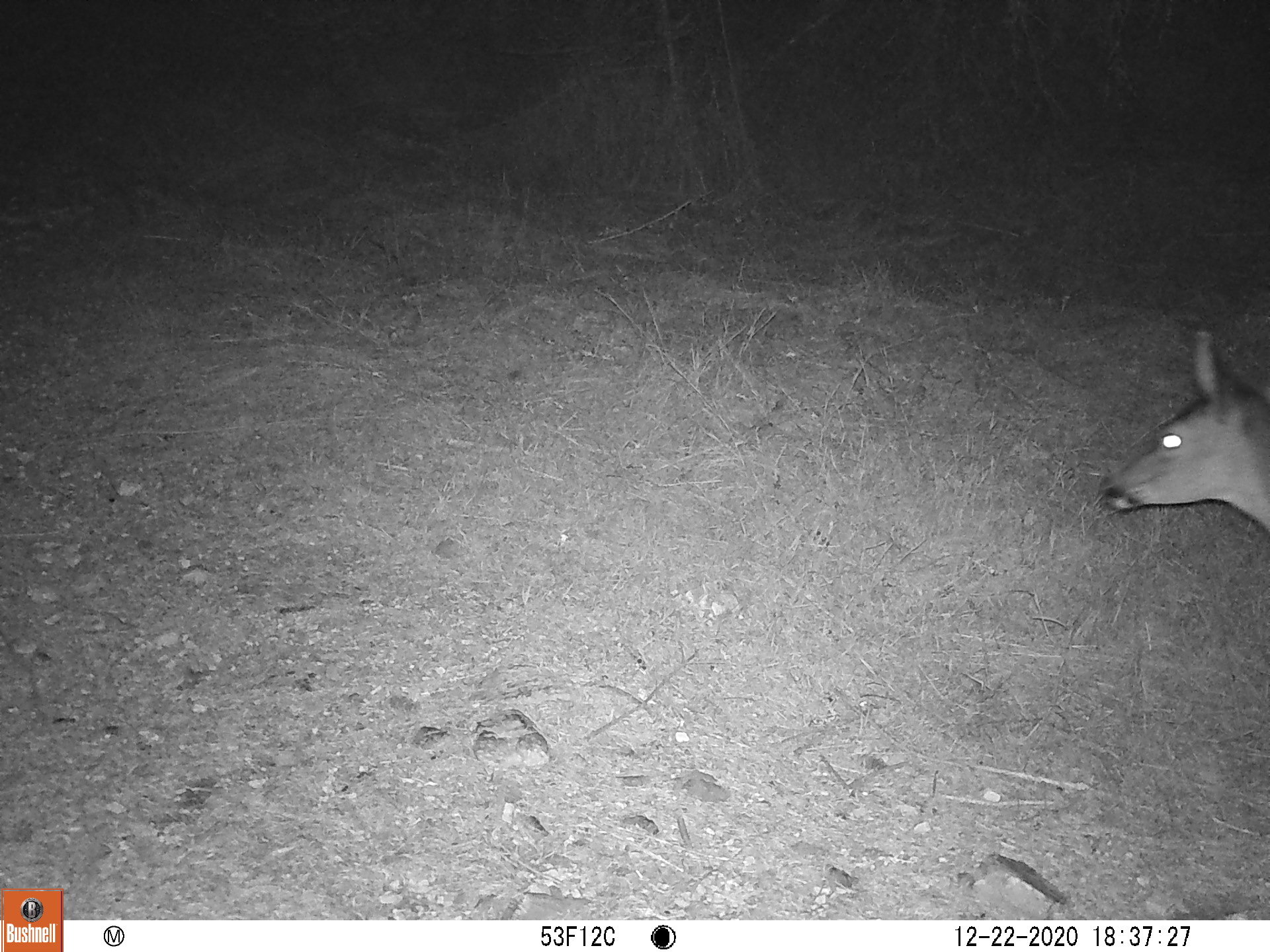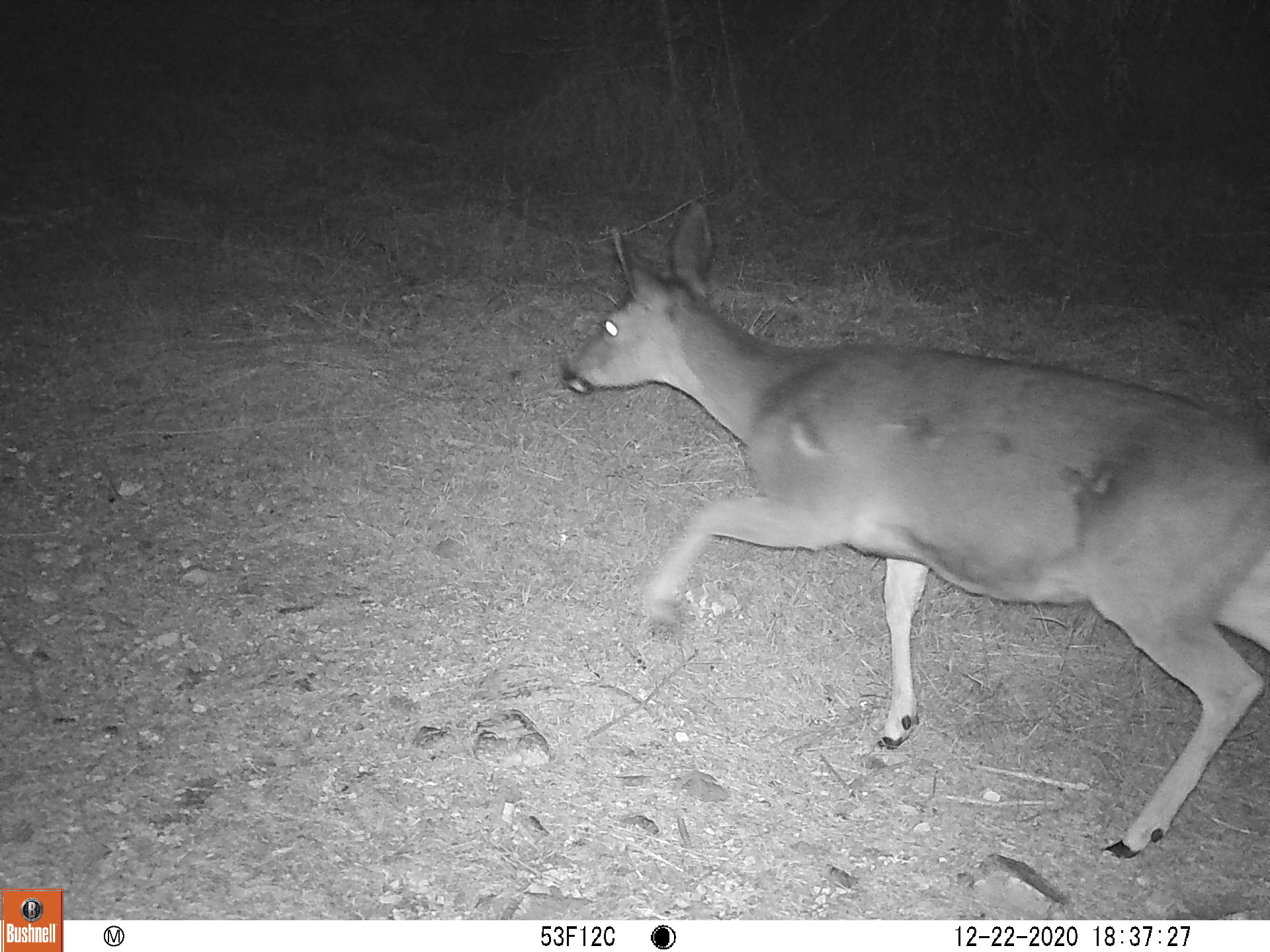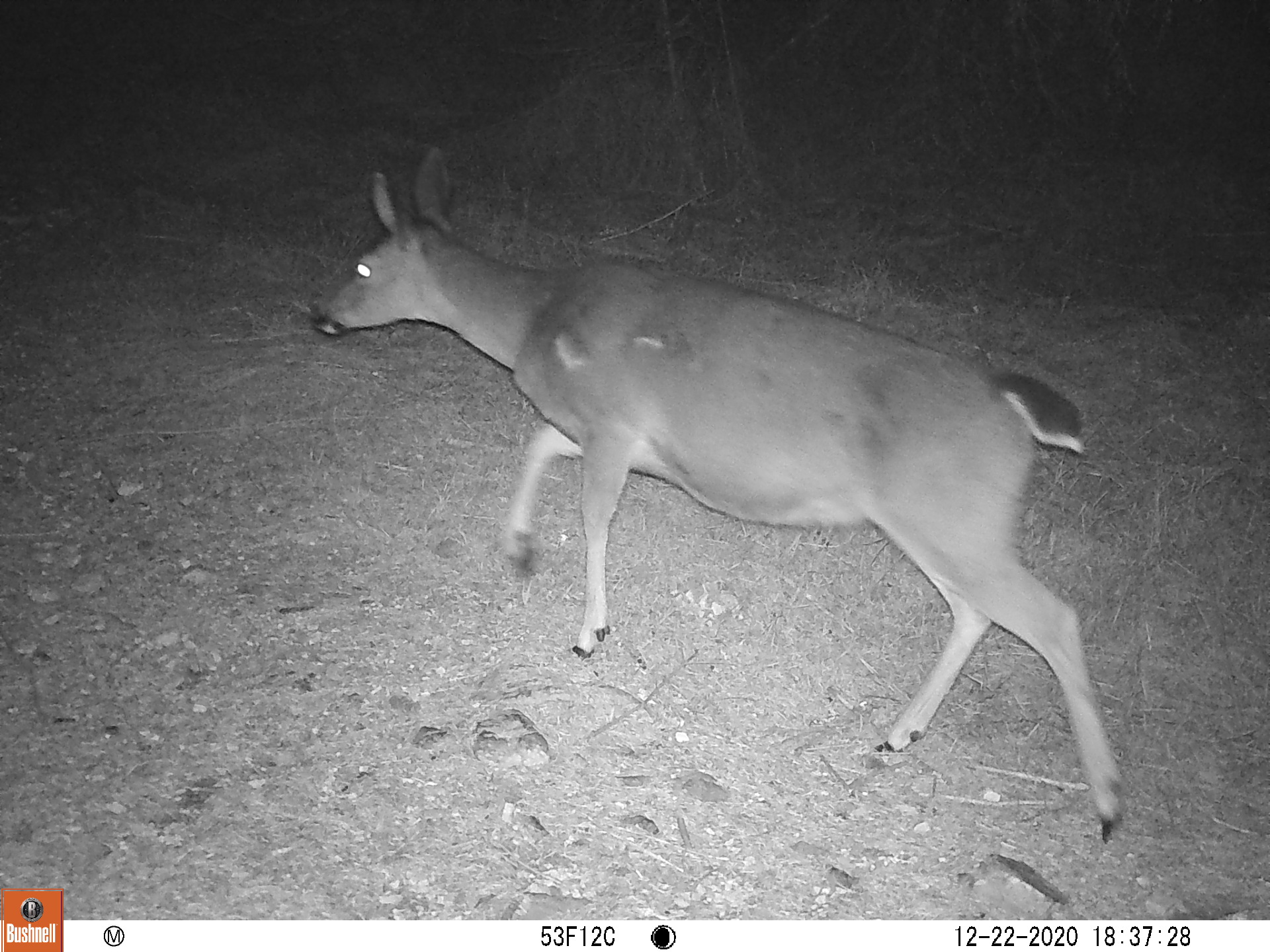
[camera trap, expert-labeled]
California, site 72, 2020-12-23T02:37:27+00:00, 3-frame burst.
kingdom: Animalia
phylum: Chordata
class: Mammalia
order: Artiodactyla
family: Cervidae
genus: Odocoileus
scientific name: Odocoileus hemionus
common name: mule deer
Mule deer (Odocoileus hemionus).